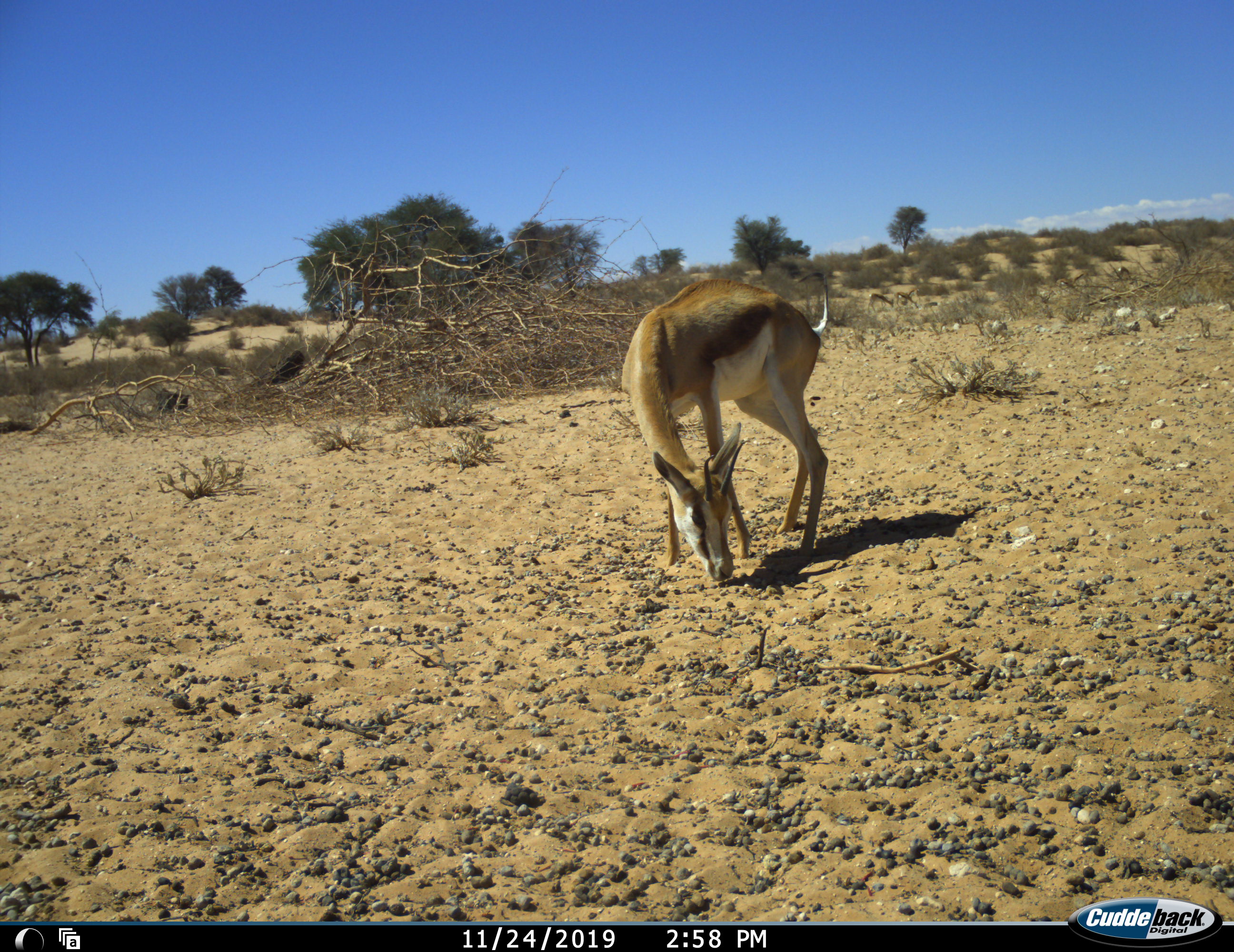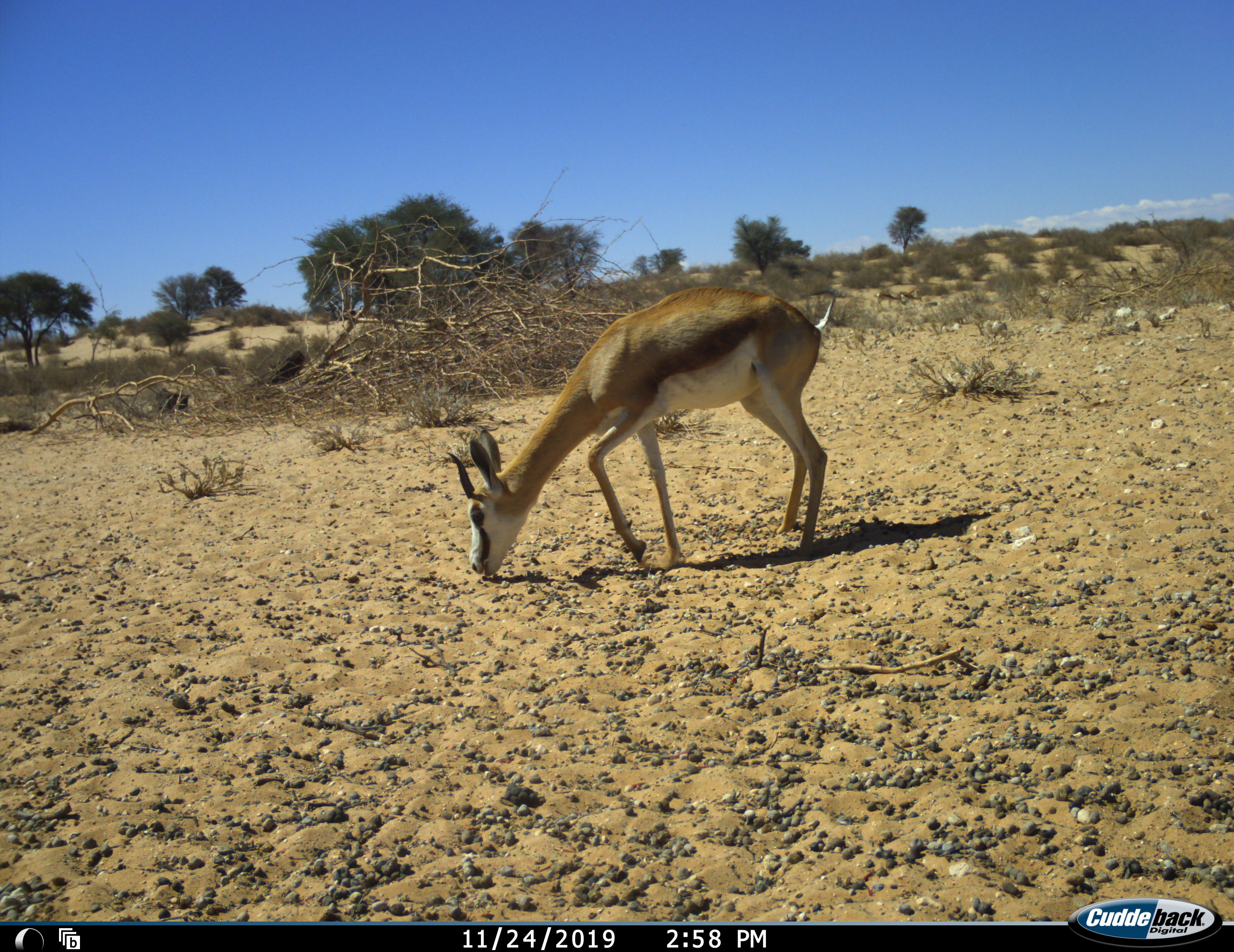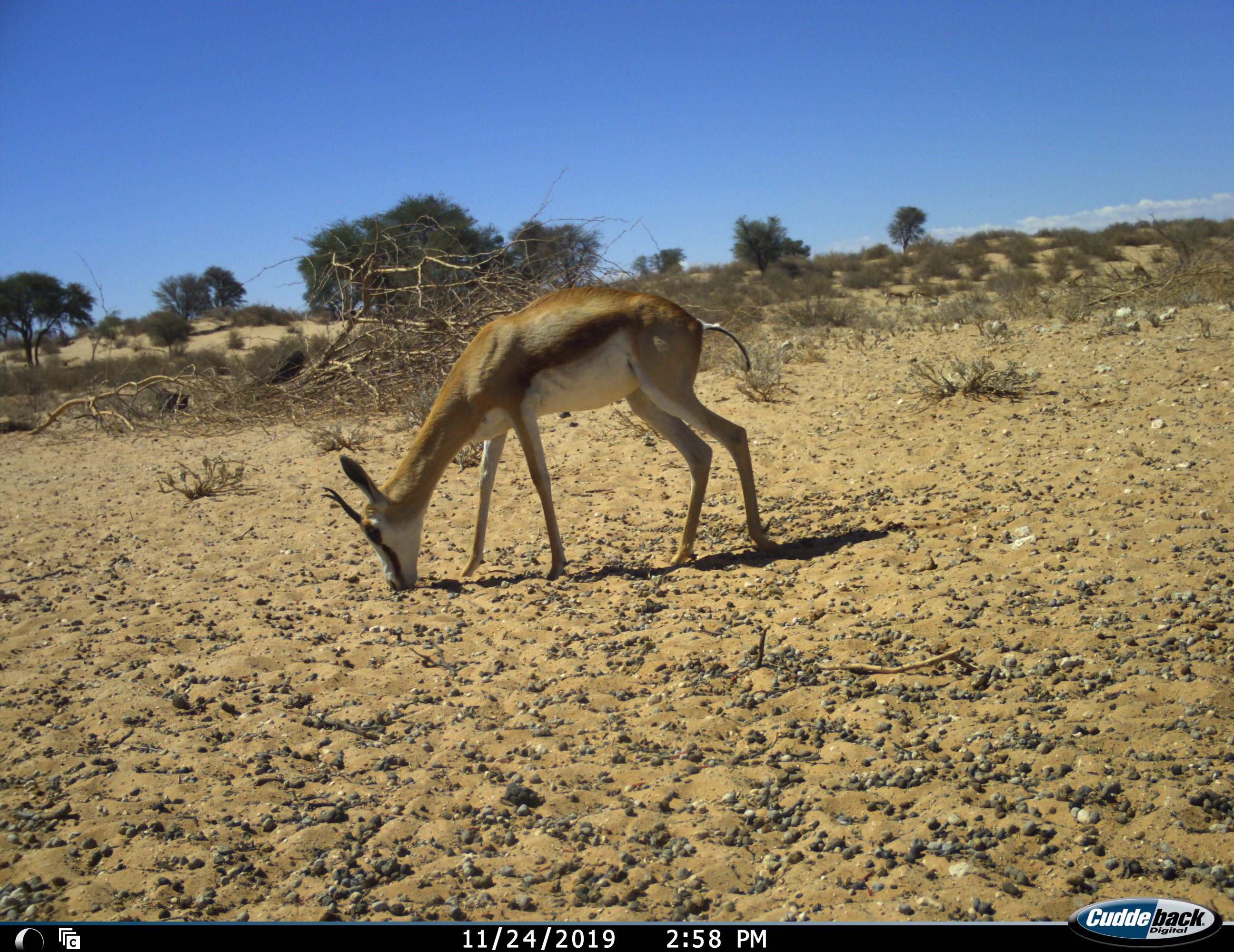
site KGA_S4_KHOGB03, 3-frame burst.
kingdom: Animalia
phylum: Chordata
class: Mammalia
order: Artiodactyla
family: Bovidae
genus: Antidorcas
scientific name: Antidorcas marsupialis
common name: springbok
Springbok (Antidorcas marsupialis), count 1. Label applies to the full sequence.